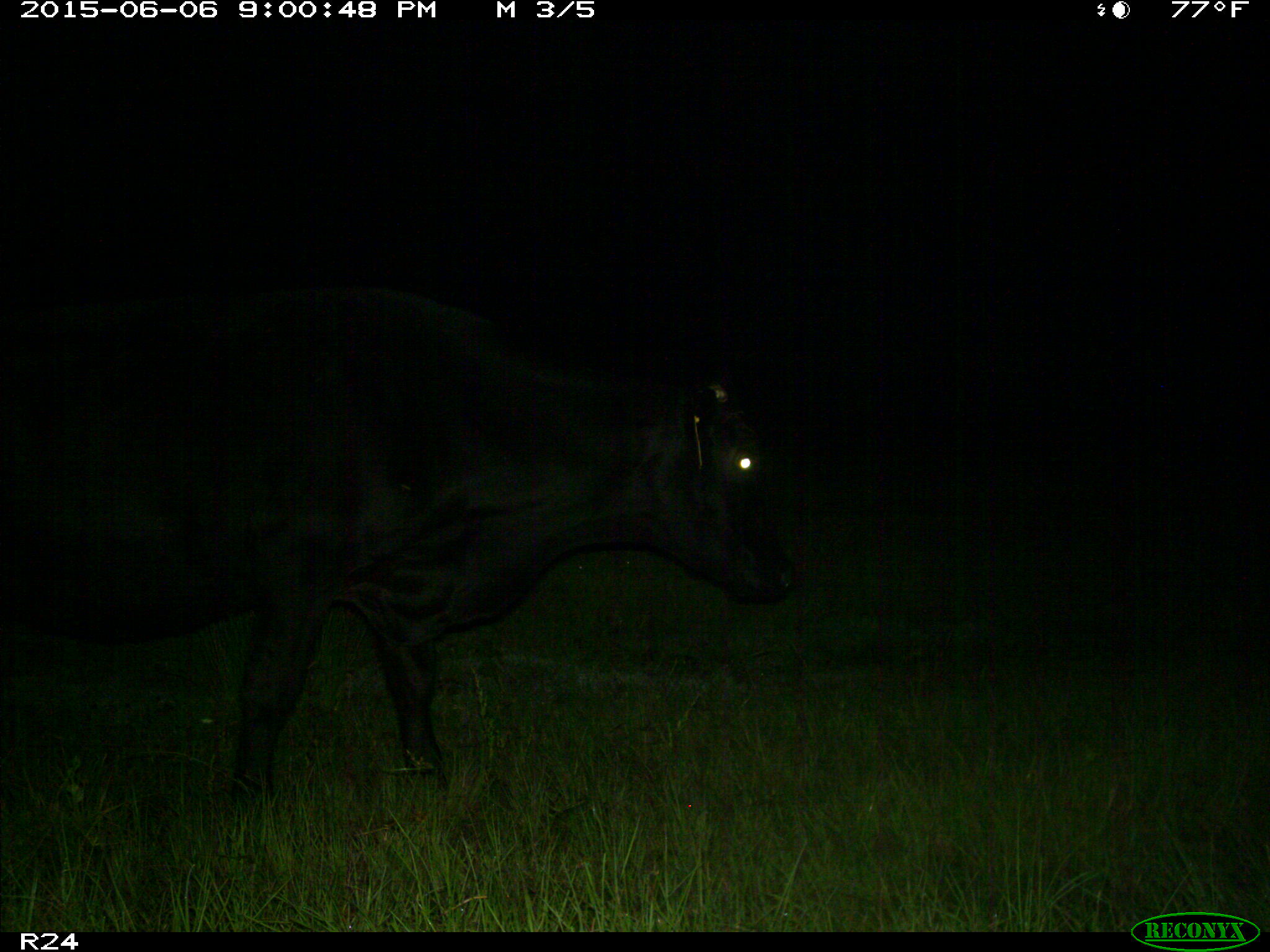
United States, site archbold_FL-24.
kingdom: Animalia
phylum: Chordata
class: Mammalia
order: Artiodactyla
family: Bovidae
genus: Bos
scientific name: Bos taurus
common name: domestic cow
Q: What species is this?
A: Bos taurus (domestic cow).